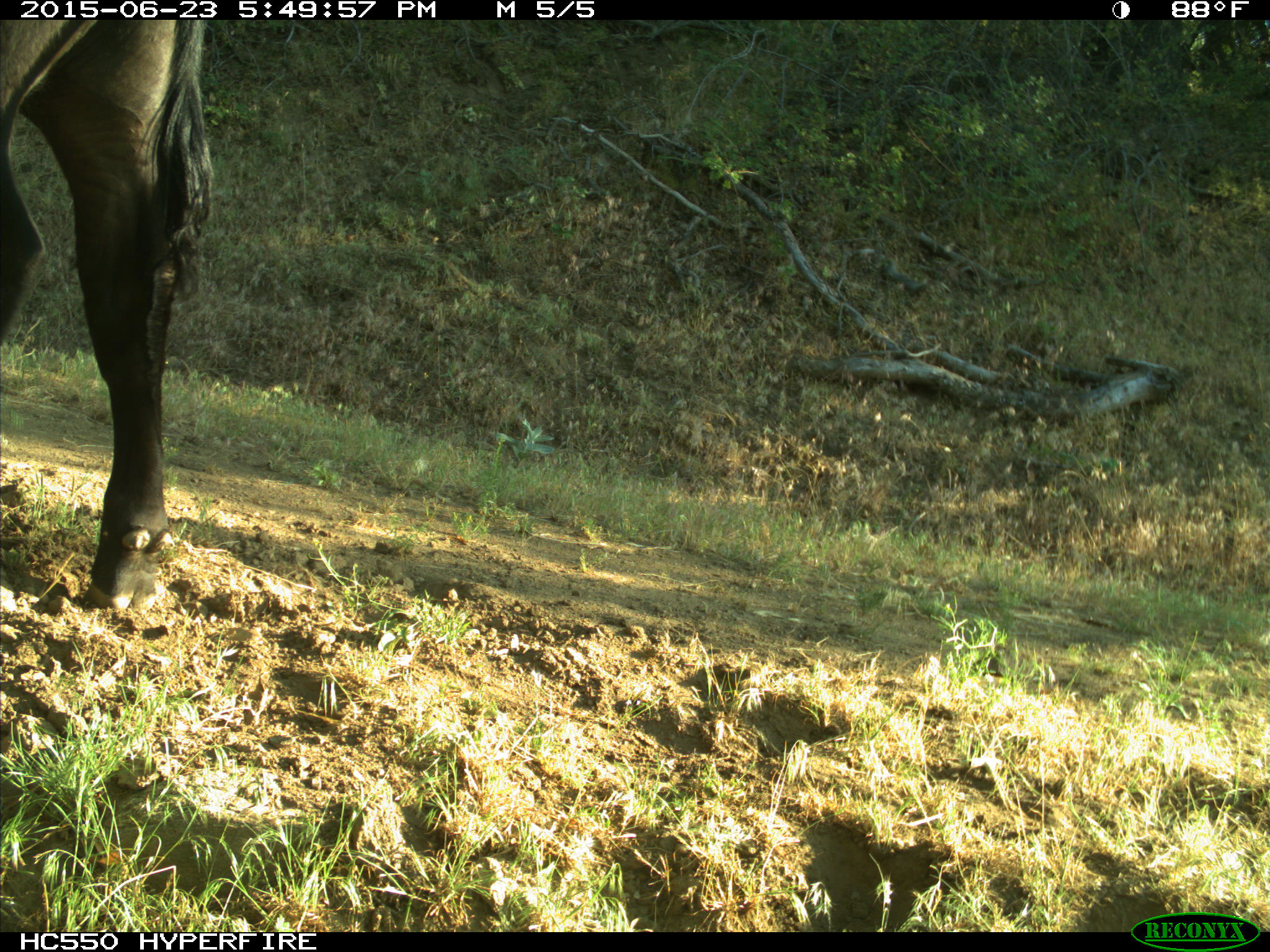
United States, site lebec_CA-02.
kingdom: Animalia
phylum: Chordata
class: Mammalia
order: Artiodactyla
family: Bovidae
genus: Bos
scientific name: Bos taurus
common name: domestic cow